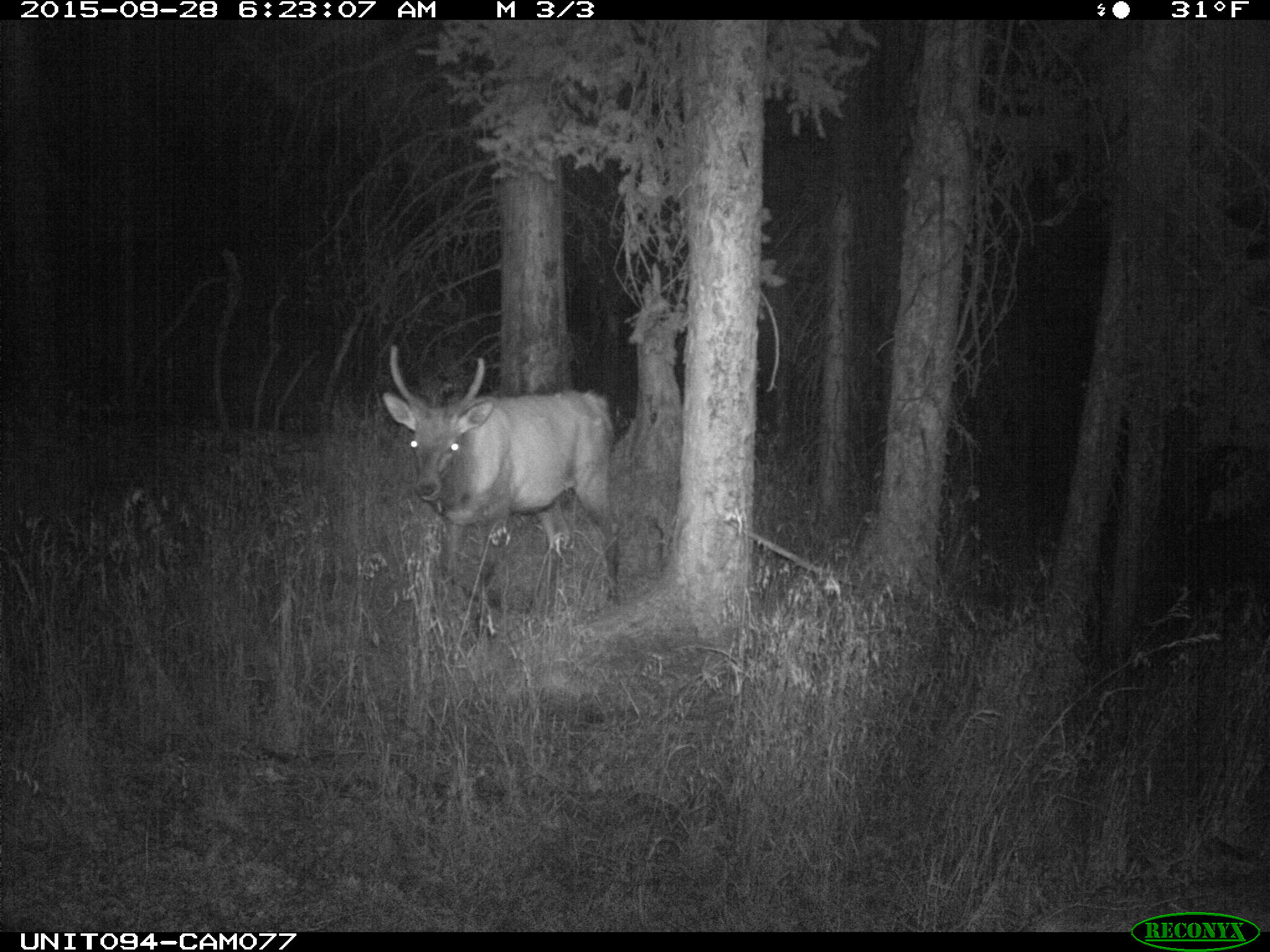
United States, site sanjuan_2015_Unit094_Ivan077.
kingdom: Animalia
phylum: Chordata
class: Mammalia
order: Artiodactyla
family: Cervidae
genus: Cervus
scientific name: Cervus elaphus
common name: red deer